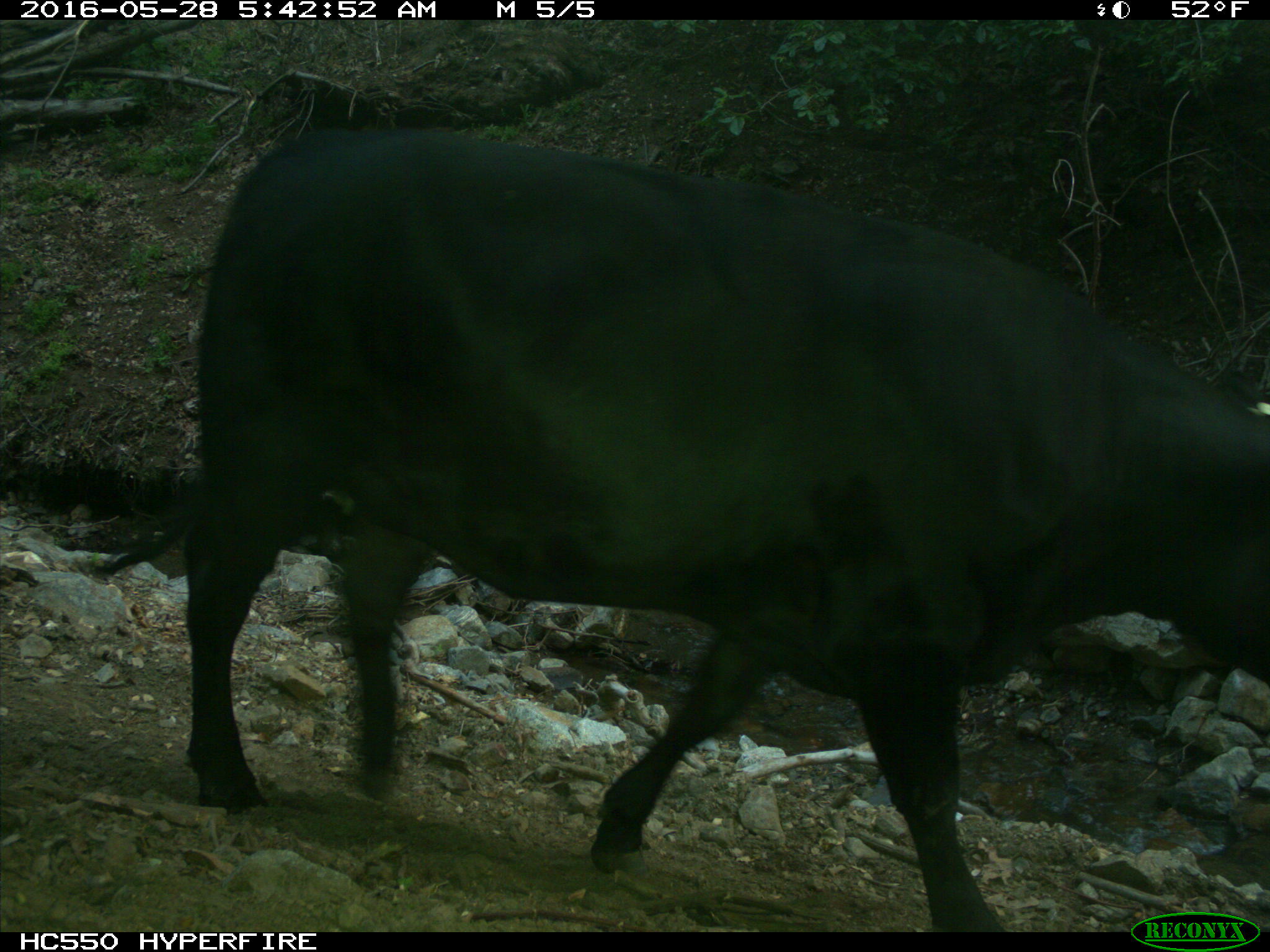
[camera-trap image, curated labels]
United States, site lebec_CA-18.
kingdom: Animalia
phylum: Chordata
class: Mammalia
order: Artiodactyla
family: Bovidae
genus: Bos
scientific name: Bos taurus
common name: domestic cow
Bos taurus (domestic cow).